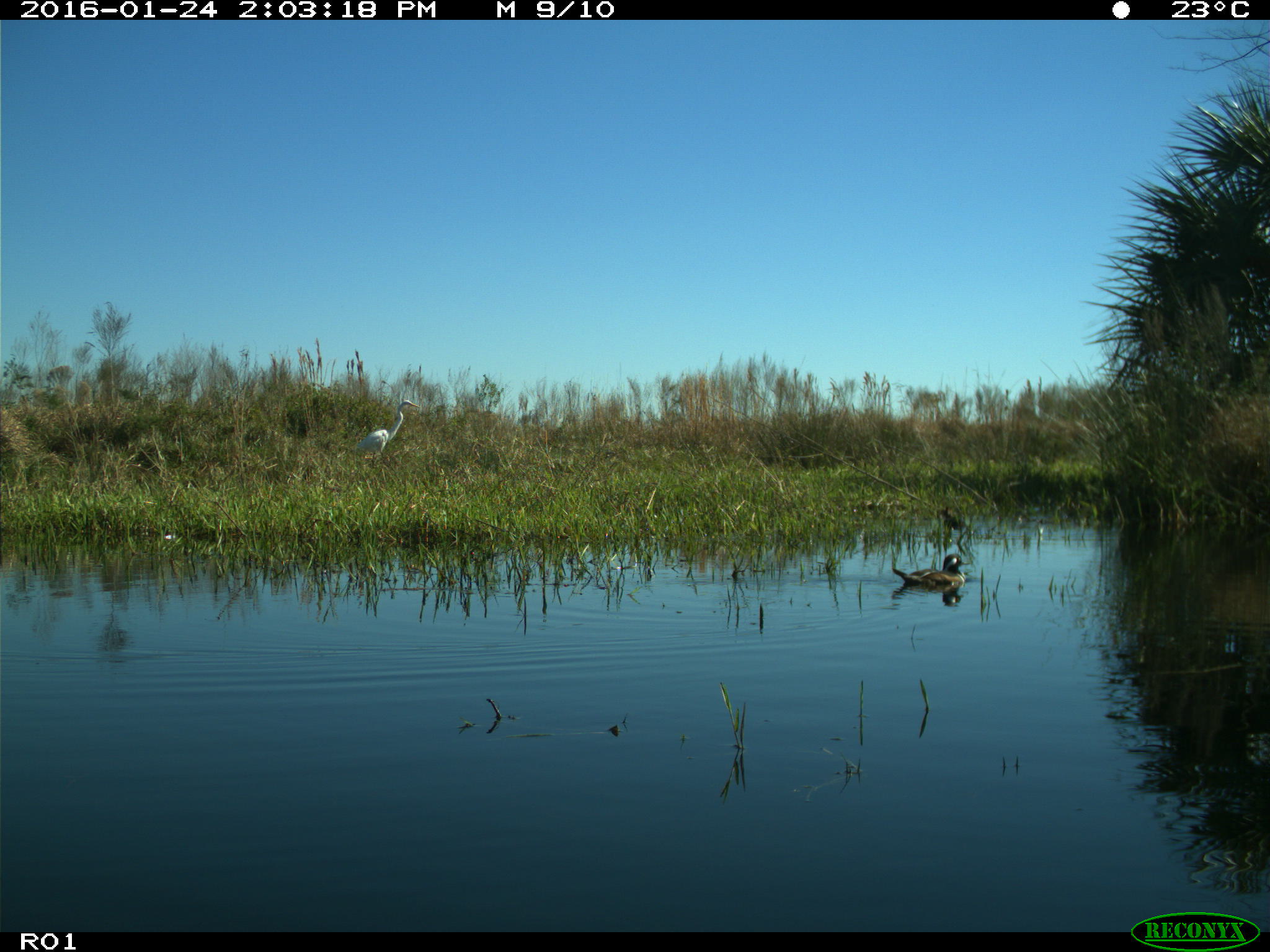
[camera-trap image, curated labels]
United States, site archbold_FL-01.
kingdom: Animalia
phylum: Chordata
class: Aves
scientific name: Aves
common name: birds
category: unidentified bird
Unidentified bird (birds) (Aves).